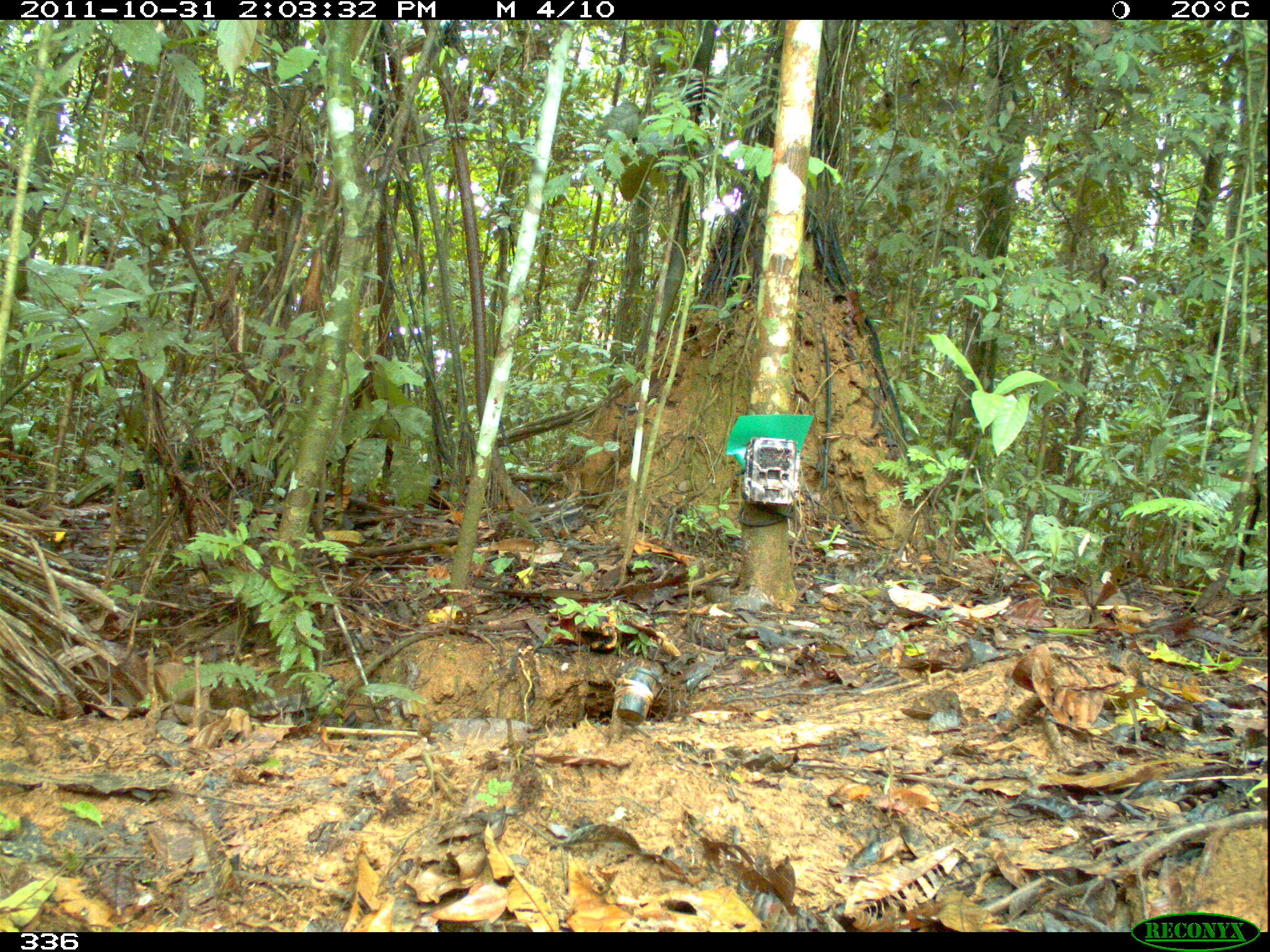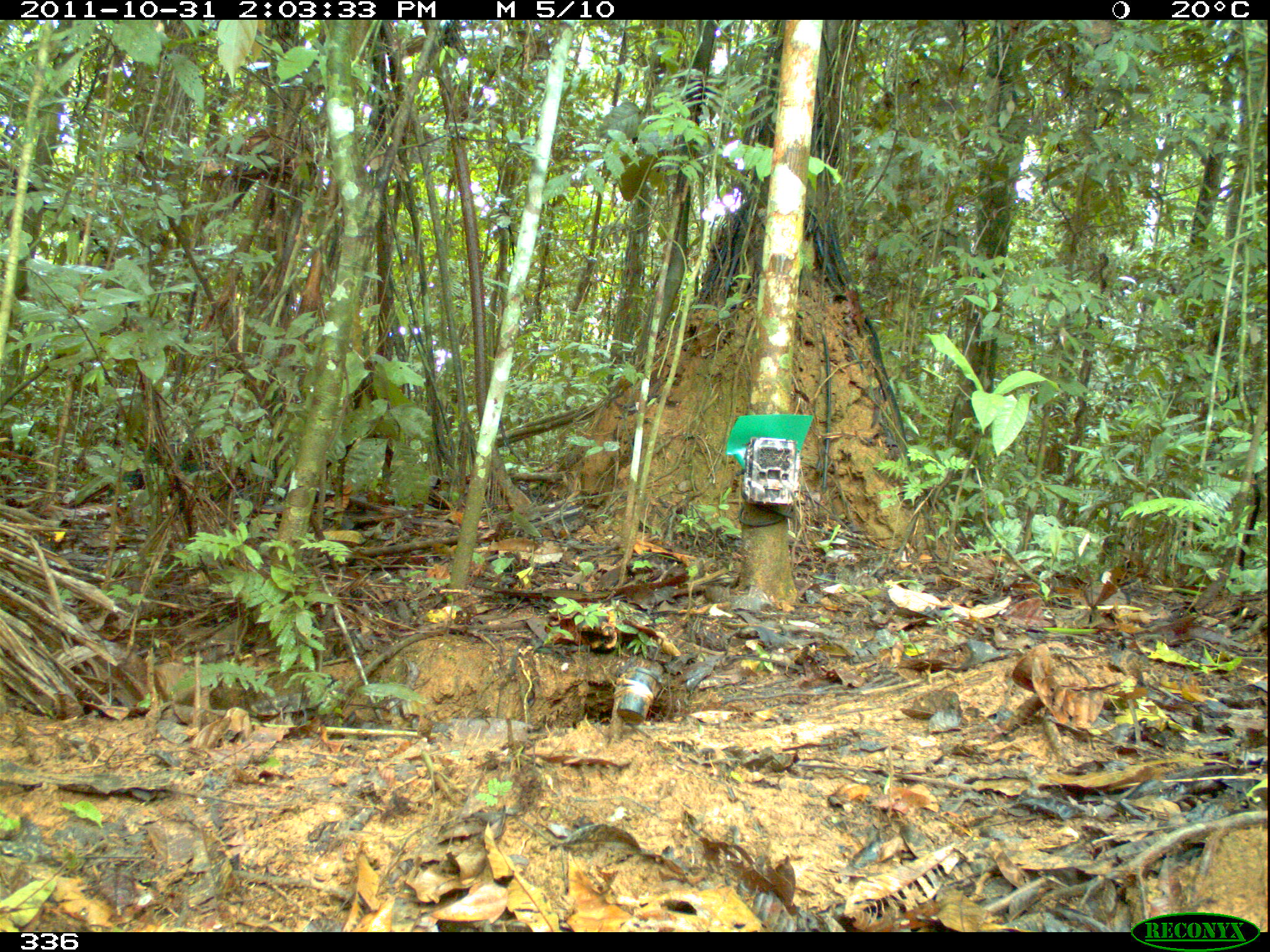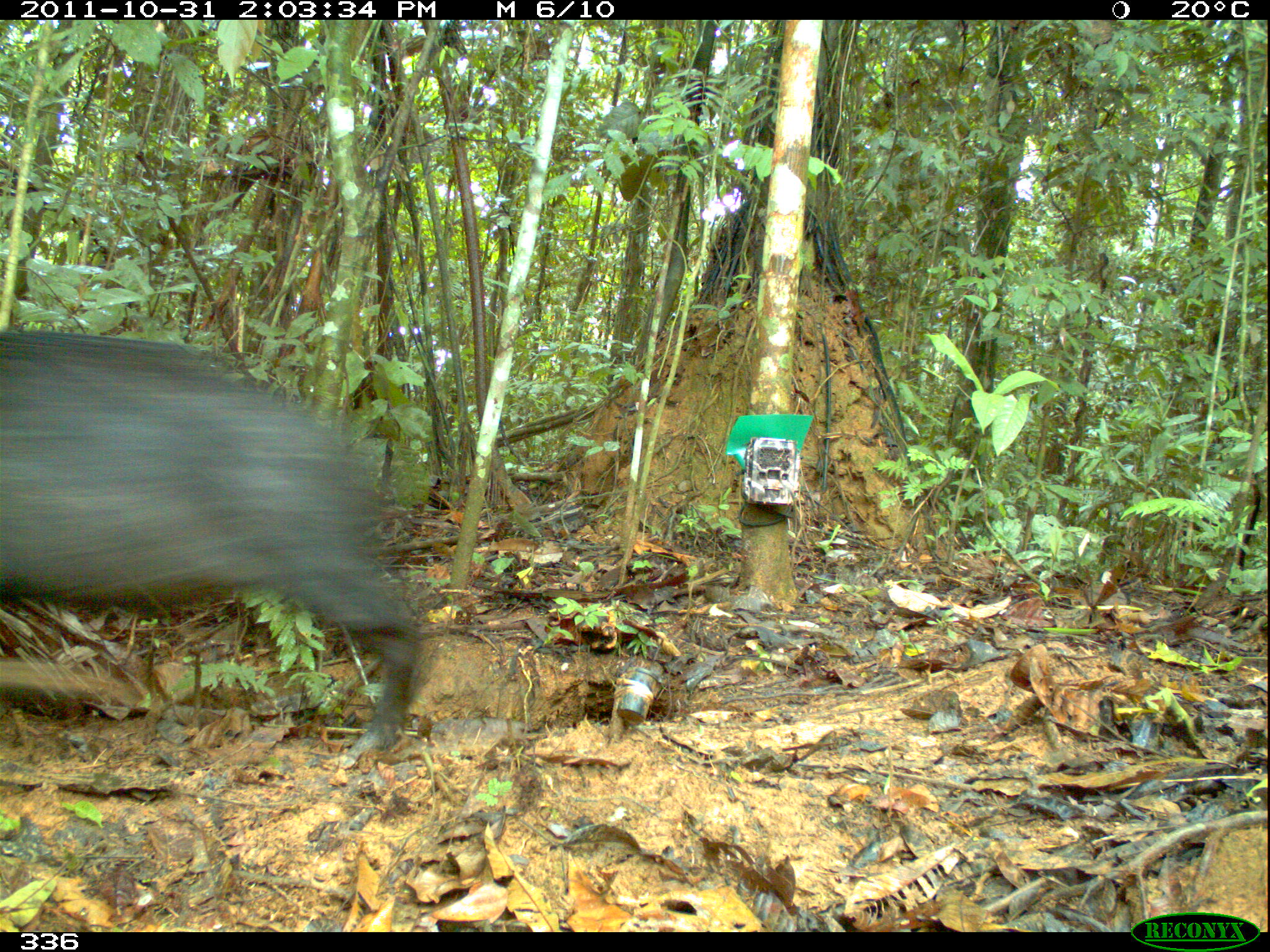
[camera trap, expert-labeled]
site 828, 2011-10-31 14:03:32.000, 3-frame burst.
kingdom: Animalia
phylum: Chordata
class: Mammalia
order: Artiodactyla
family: Tayassuidae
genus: Tayassu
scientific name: Tayassu pecari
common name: white-lipped peccary